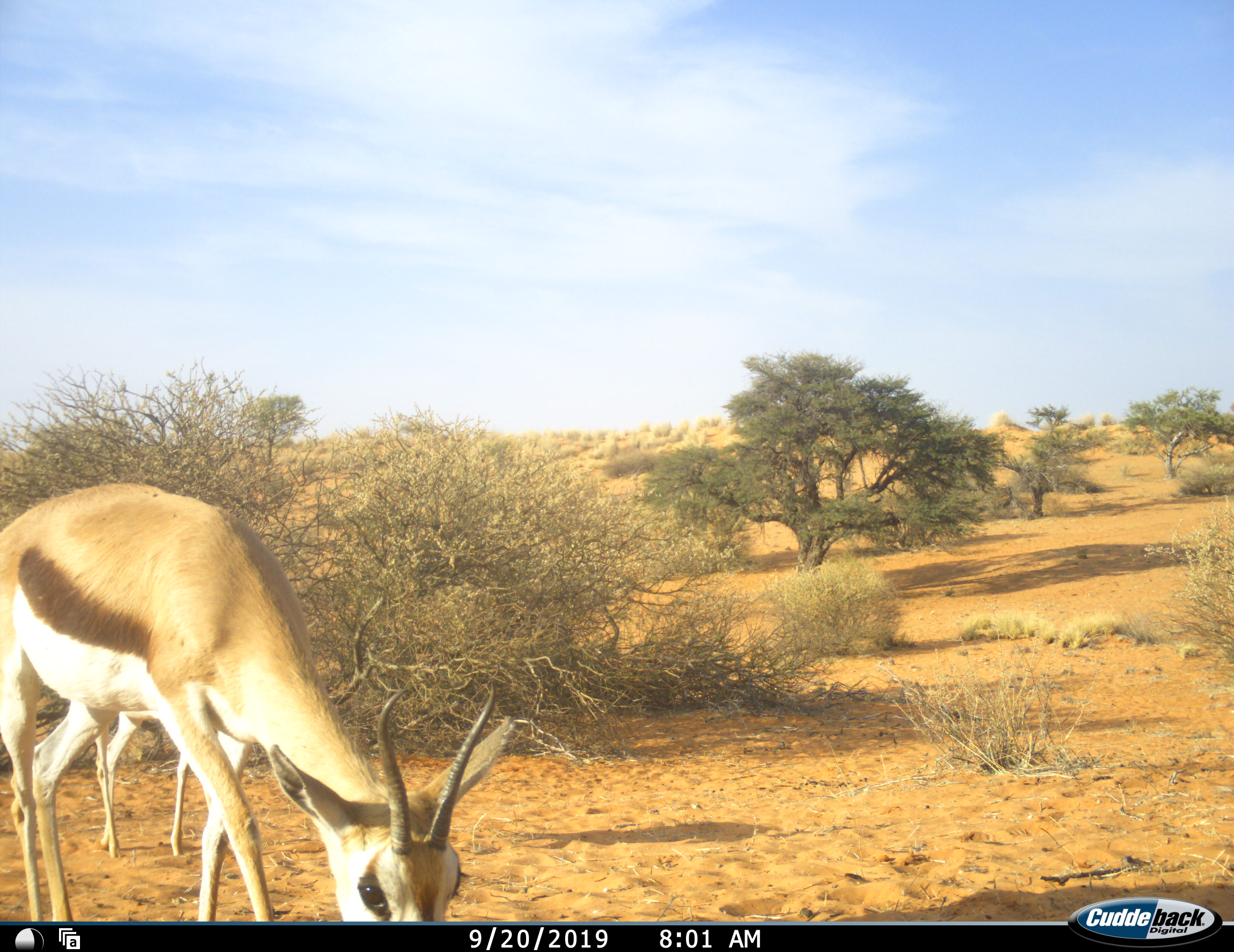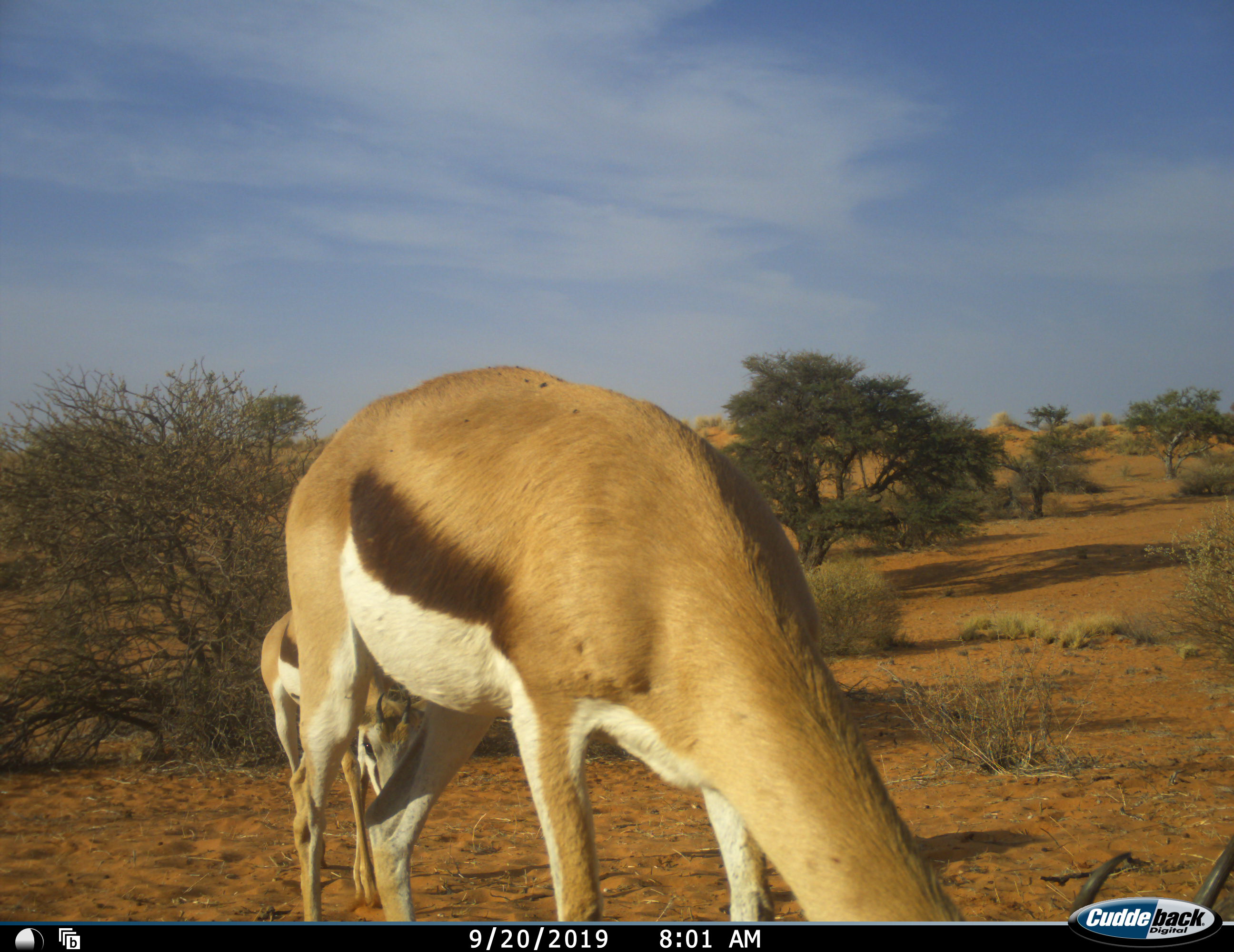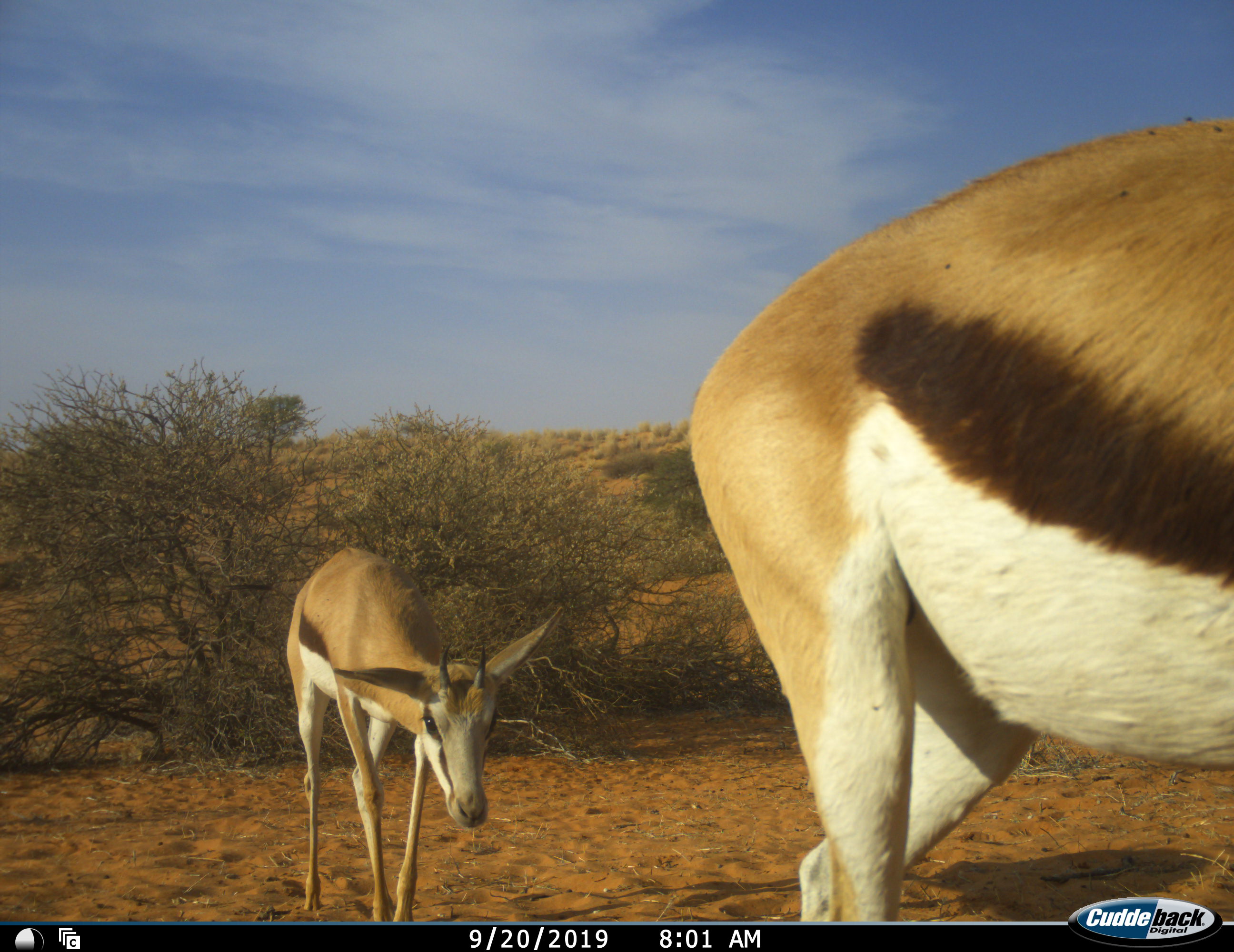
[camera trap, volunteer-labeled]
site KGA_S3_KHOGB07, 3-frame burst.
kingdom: Animalia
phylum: Chordata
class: Mammalia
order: Artiodactyla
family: Bovidae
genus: Antidorcas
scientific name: Antidorcas marsupialis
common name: springbok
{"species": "springbok (Antidorcas marsupialis)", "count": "2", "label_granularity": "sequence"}